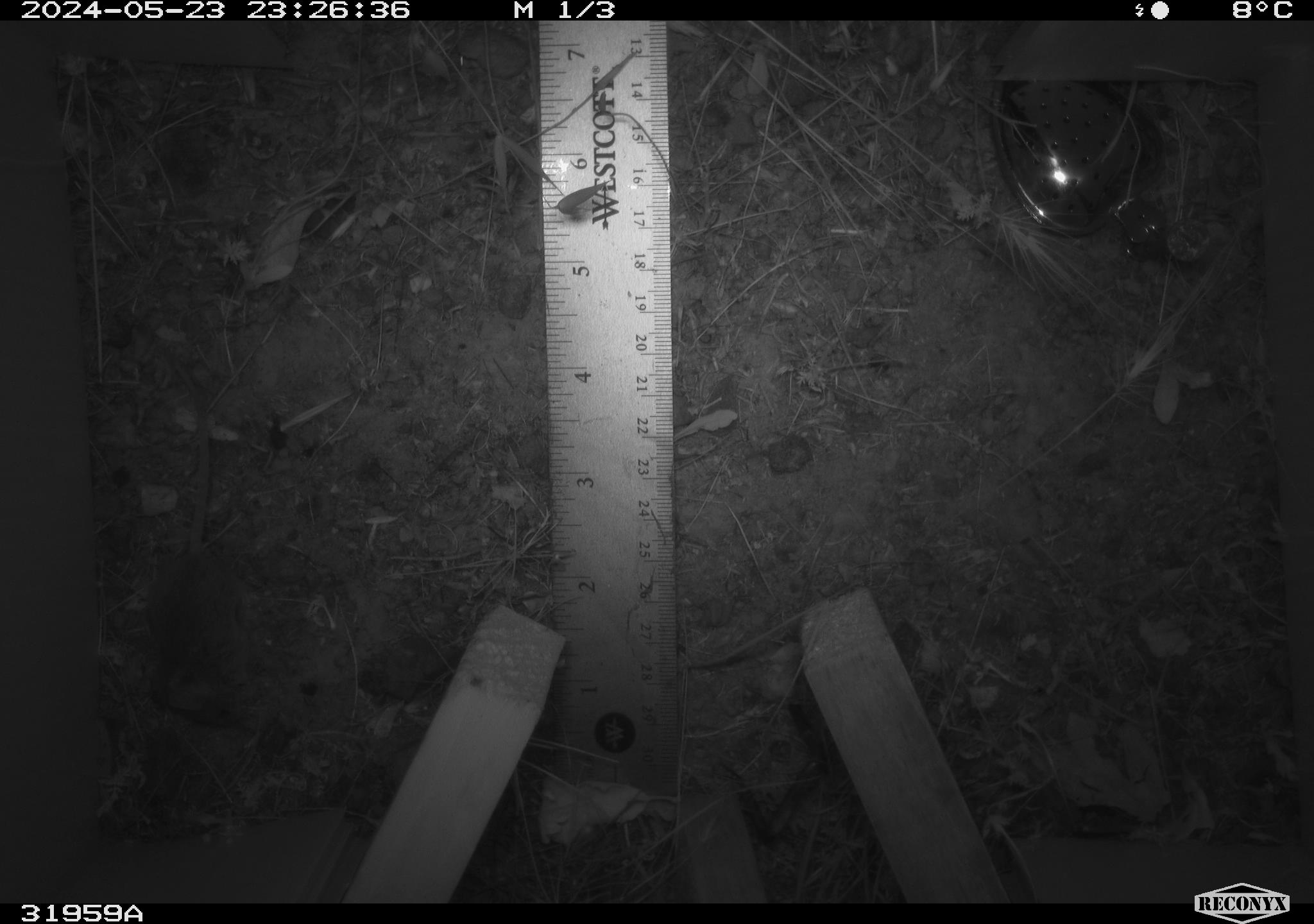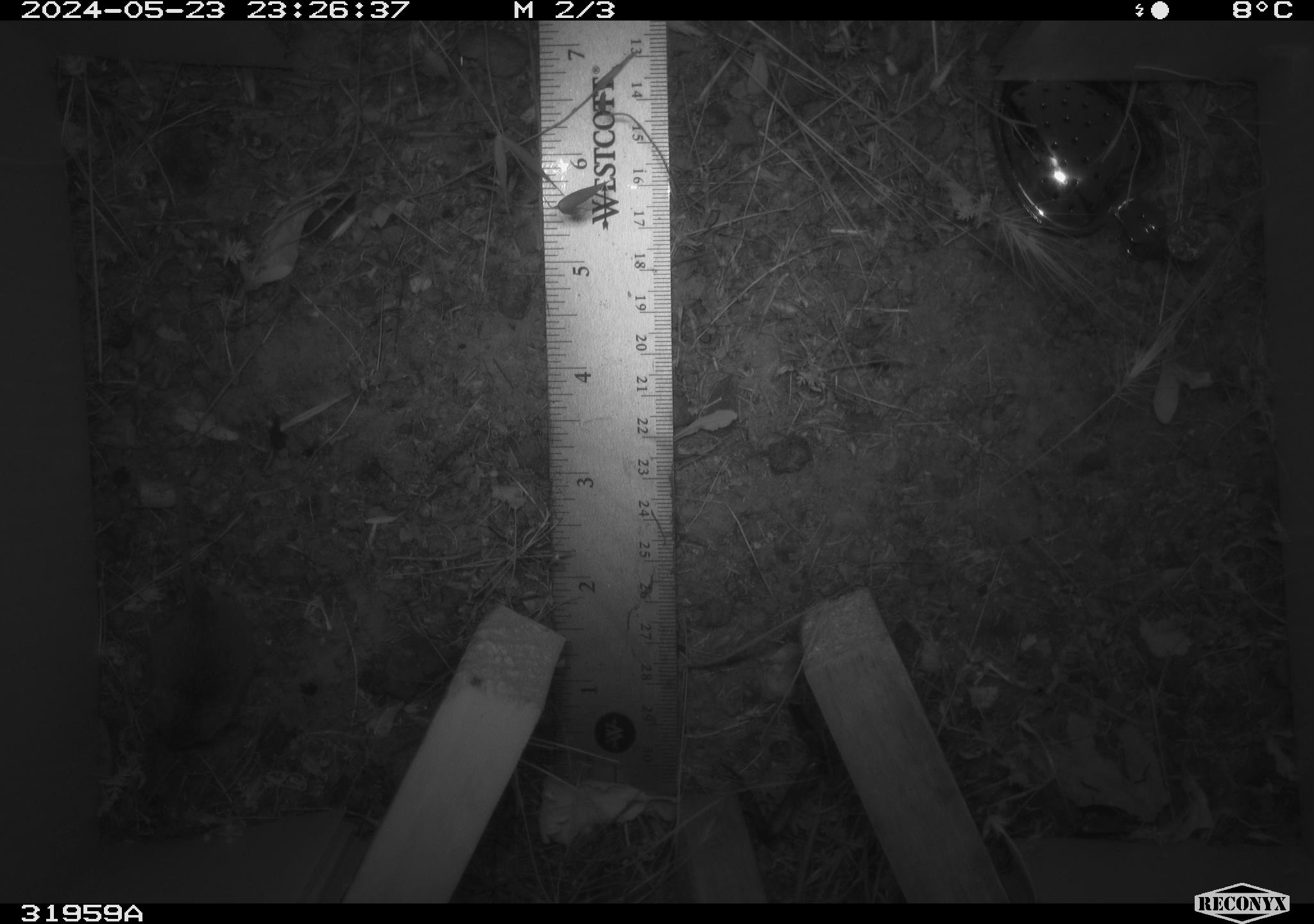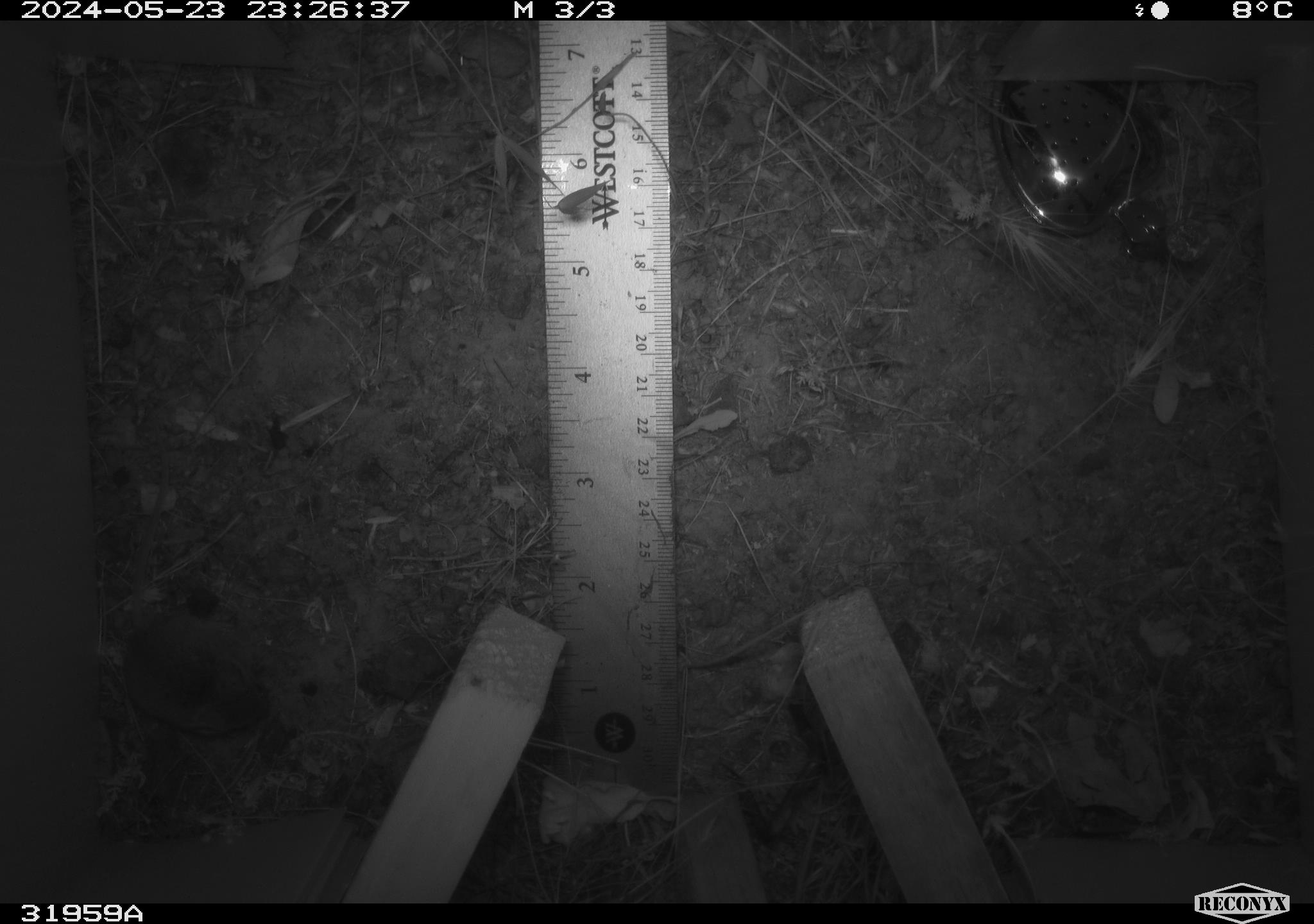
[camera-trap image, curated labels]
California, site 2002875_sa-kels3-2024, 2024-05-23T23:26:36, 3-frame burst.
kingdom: Animalia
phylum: Chordata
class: Mammalia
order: Rodentia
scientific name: Rodentia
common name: rodent